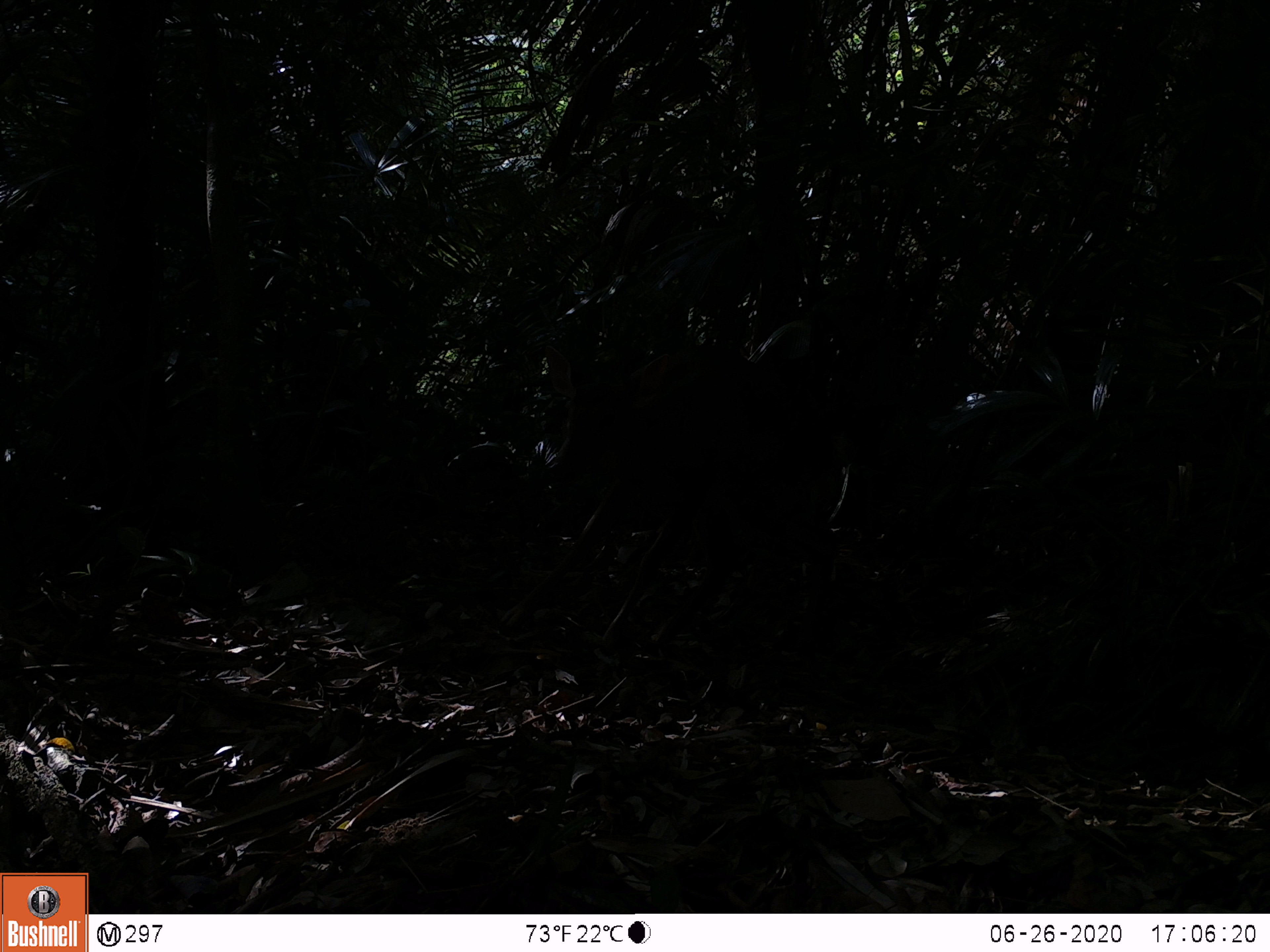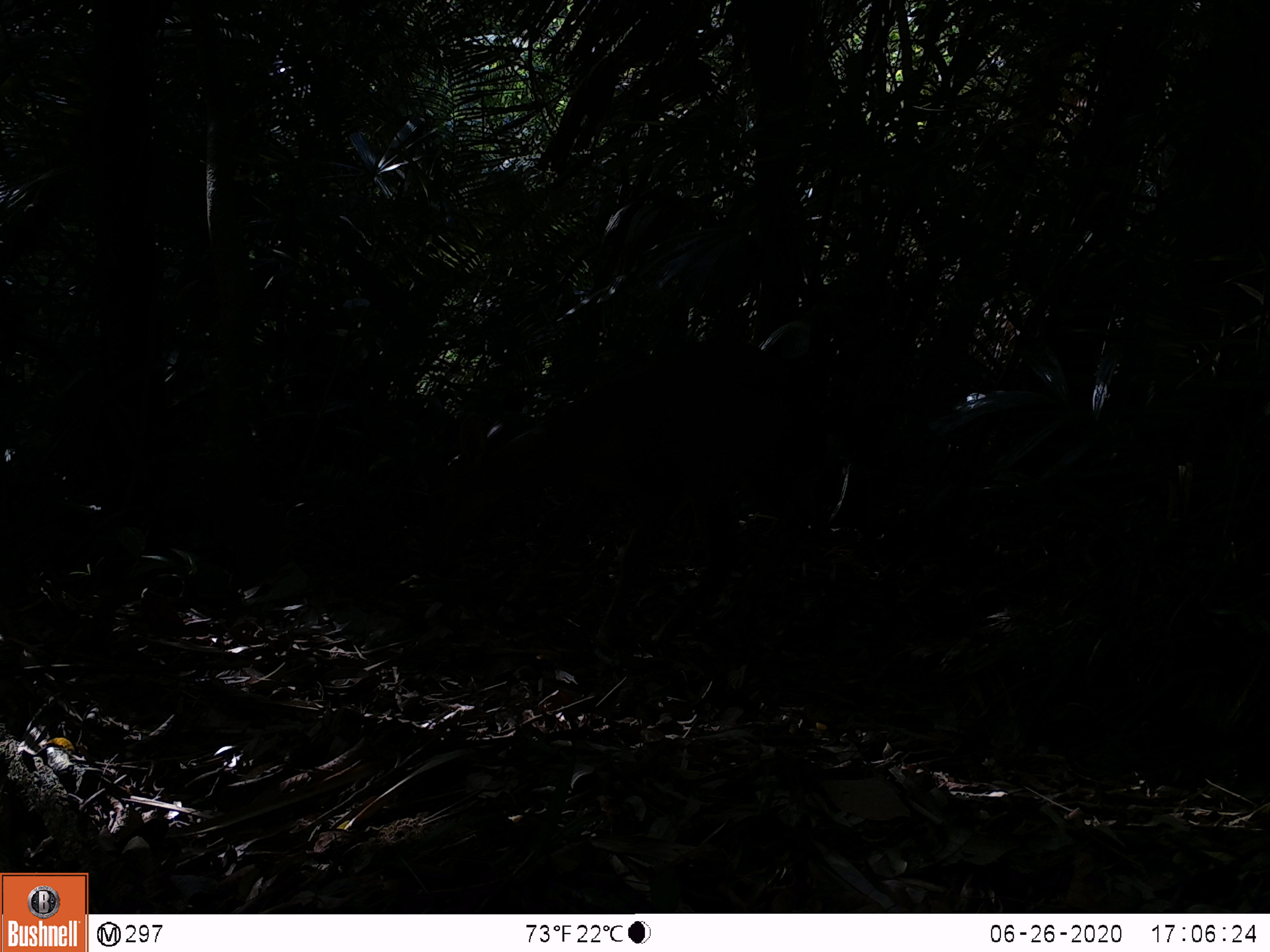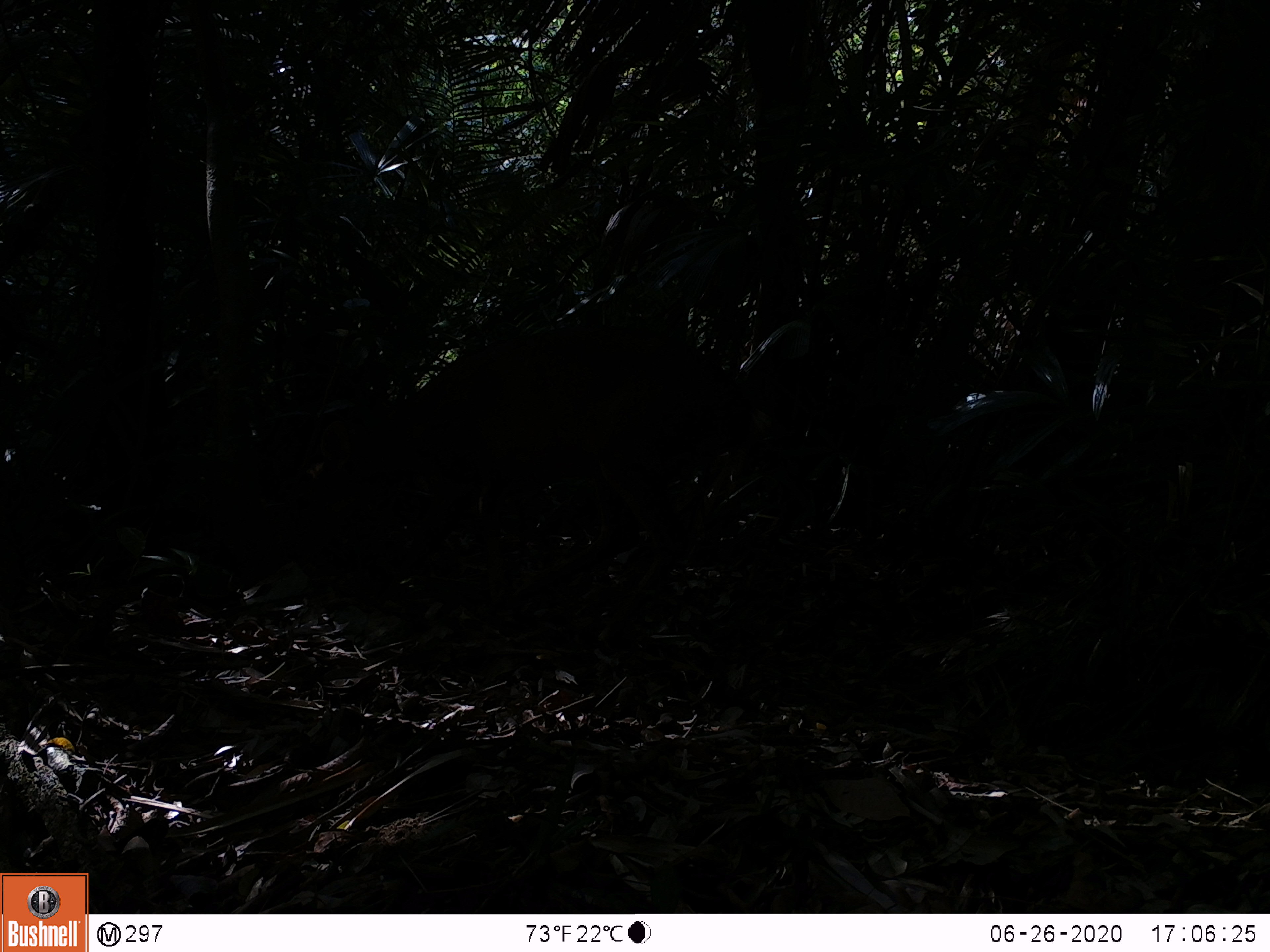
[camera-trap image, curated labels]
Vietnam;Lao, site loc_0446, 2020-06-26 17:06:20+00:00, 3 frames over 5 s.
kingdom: Animalia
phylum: Chordata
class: Mammalia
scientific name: Mammalia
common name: mammal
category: unidentified mammal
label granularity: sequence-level